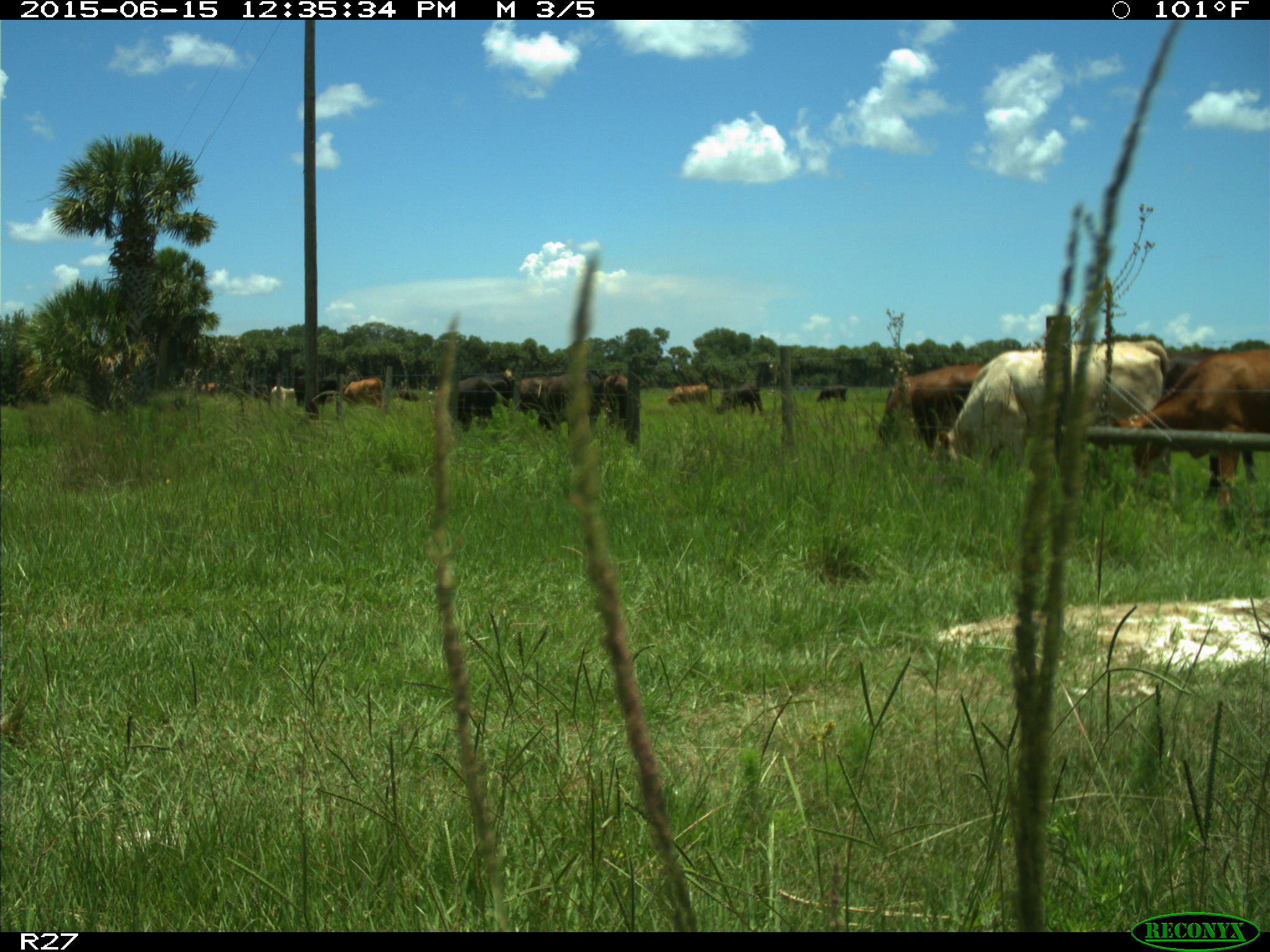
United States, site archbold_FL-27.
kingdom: Animalia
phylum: Chordata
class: Mammalia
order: Artiodactyla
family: Bovidae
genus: Bos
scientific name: Bos taurus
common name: domestic cow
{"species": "Bos taurus (domestic cow)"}